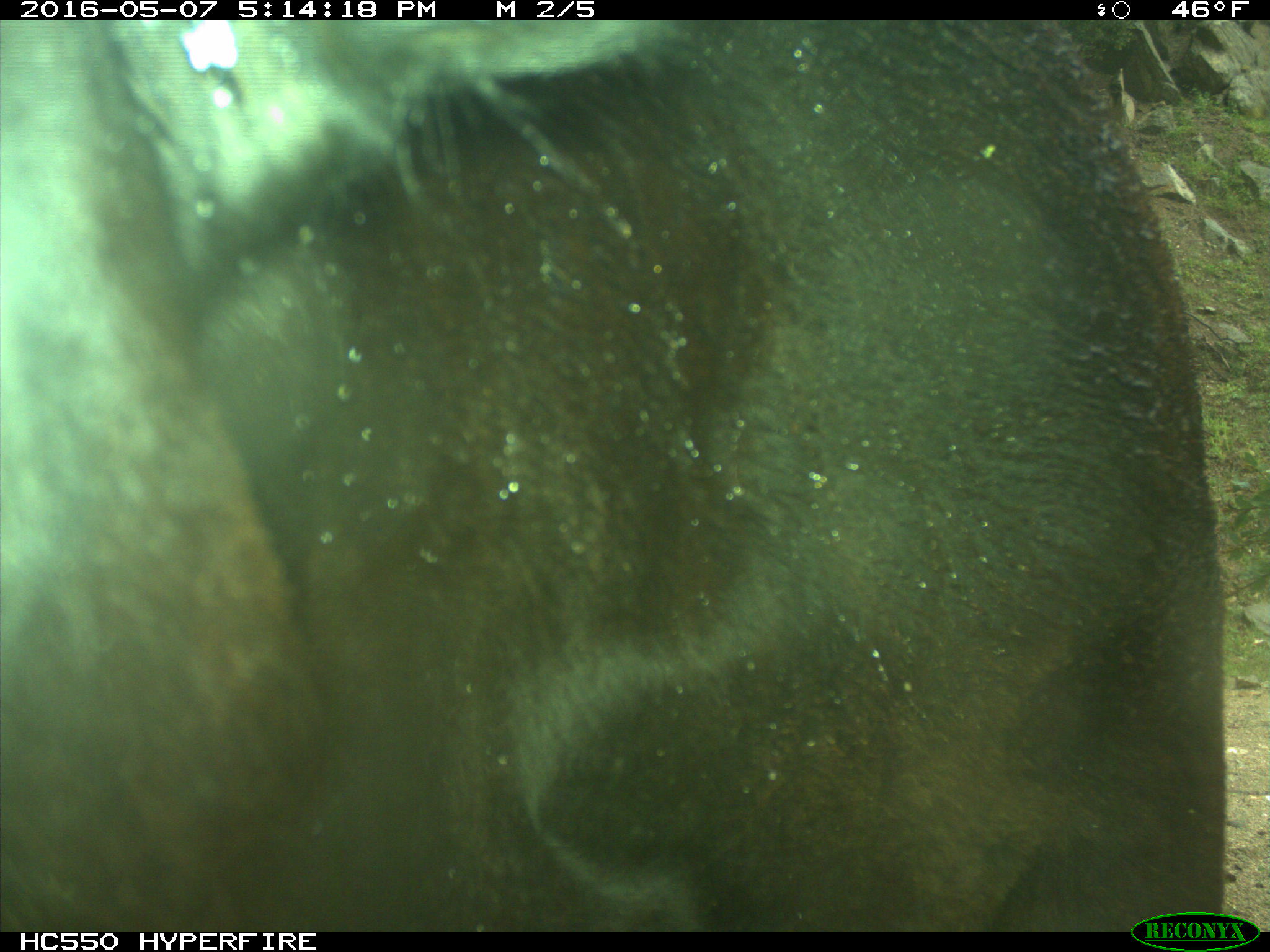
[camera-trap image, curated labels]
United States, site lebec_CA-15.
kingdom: Animalia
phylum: Chordata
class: Mammalia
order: Artiodactyla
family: Bovidae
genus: Bos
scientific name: Bos taurus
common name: domestic cow